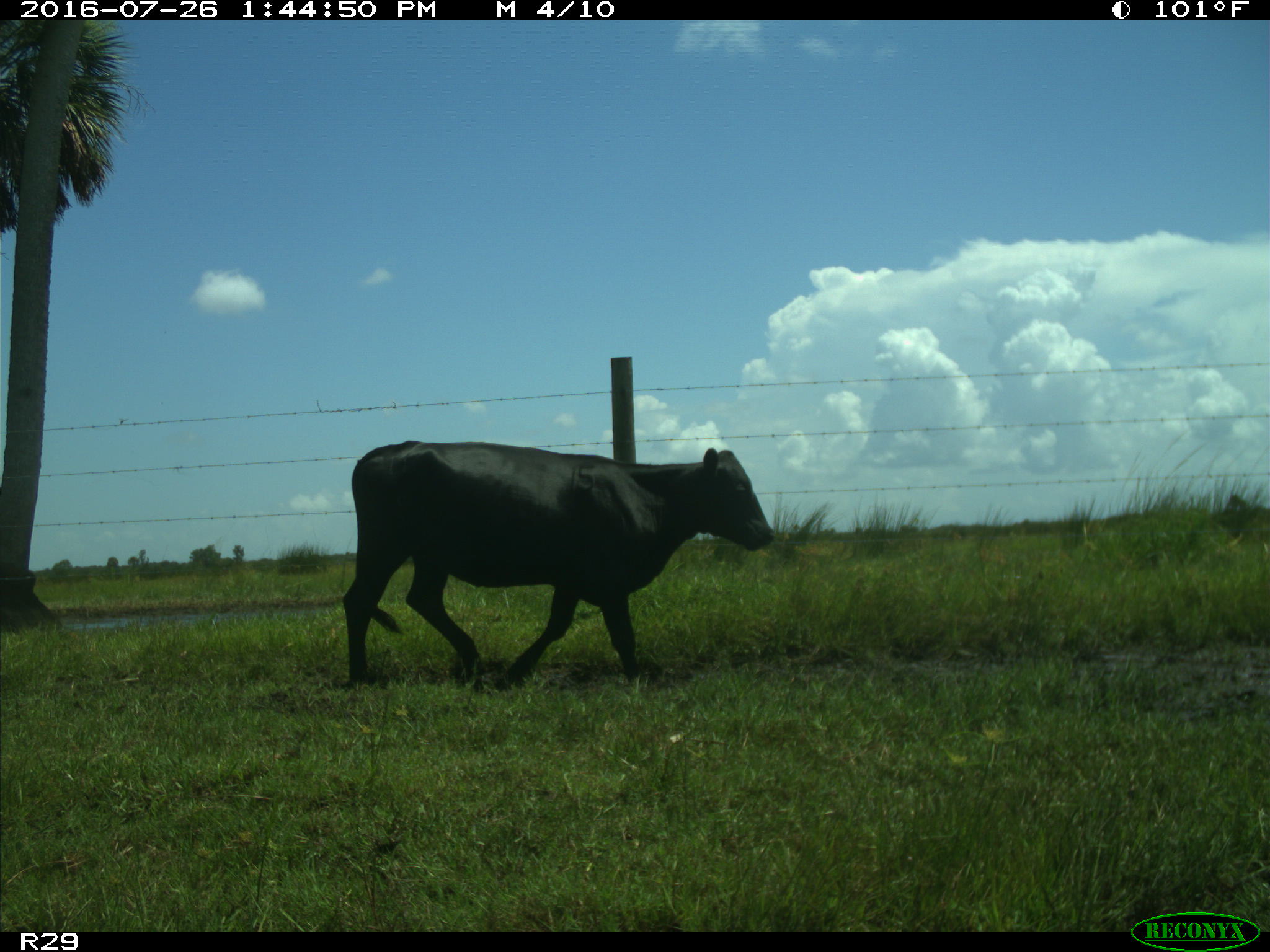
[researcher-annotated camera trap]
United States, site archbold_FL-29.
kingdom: Animalia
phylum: Chordata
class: Mammalia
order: Artiodactyla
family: Bovidae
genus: Bos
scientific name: Bos taurus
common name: domestic cow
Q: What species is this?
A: Bos taurus (domestic cow).